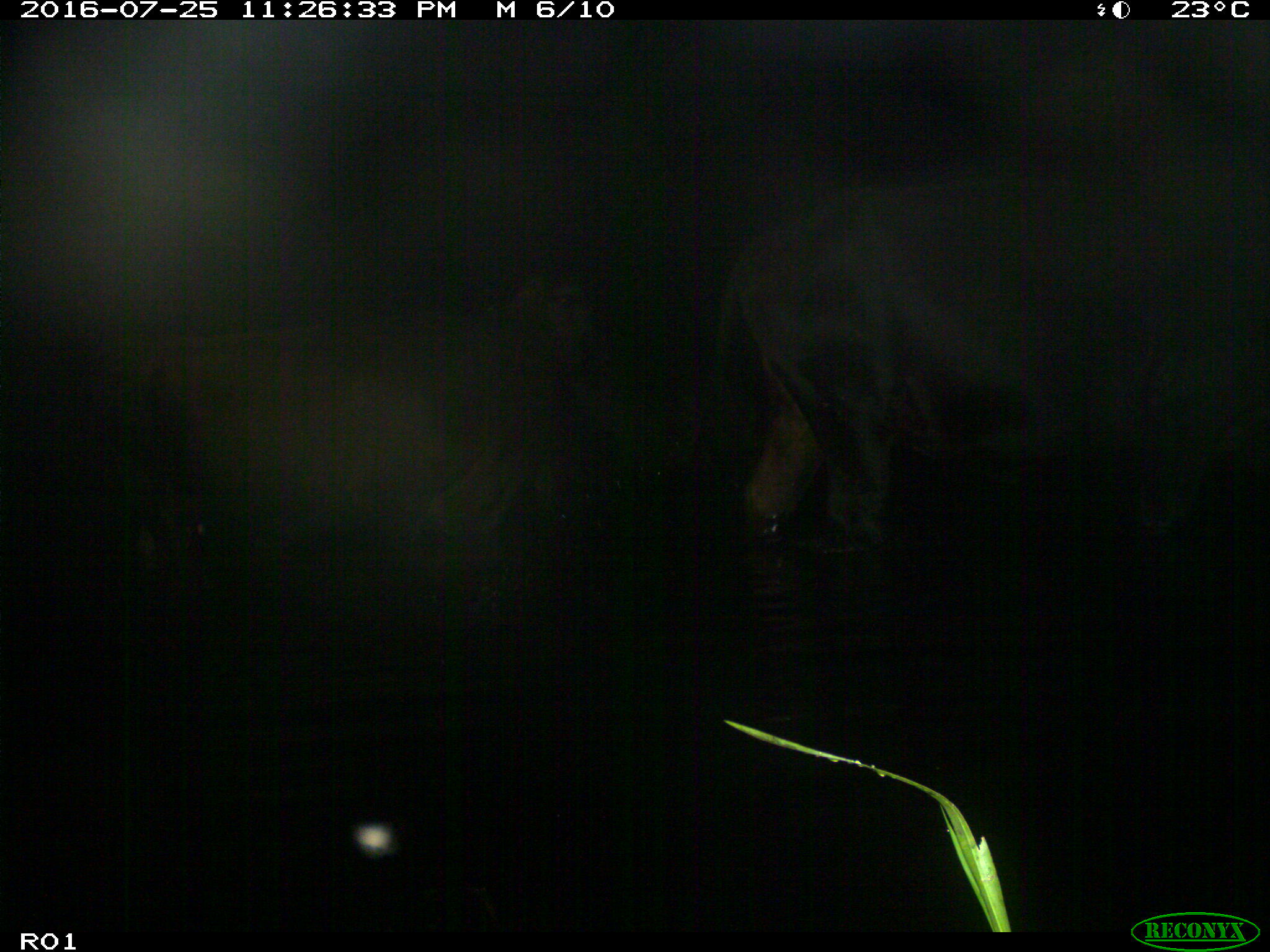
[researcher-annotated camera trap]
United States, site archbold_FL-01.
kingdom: Animalia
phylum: Chordata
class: Mammalia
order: Artiodactyla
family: Bovidae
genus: Bos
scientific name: Bos taurus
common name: domestic cow